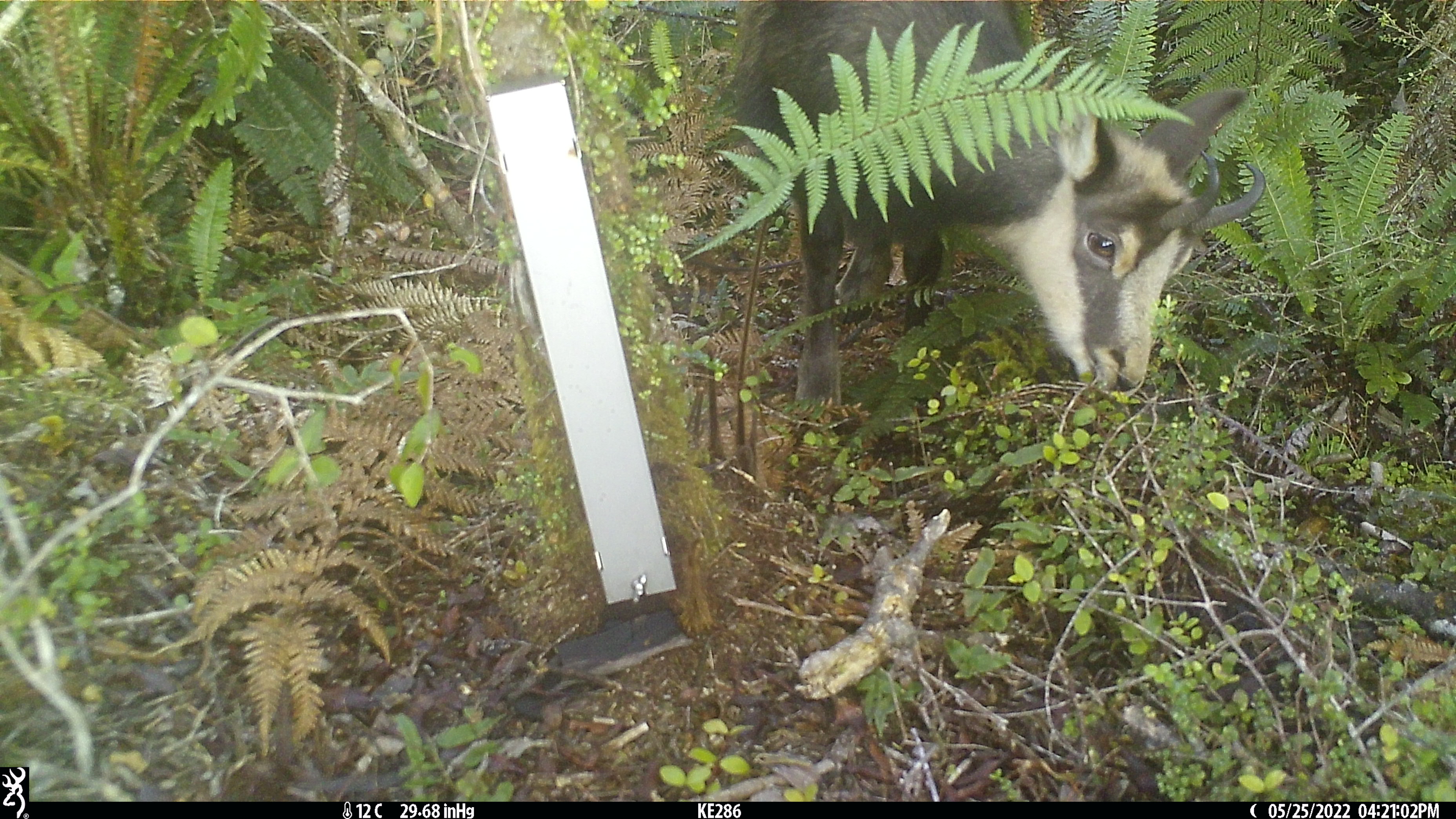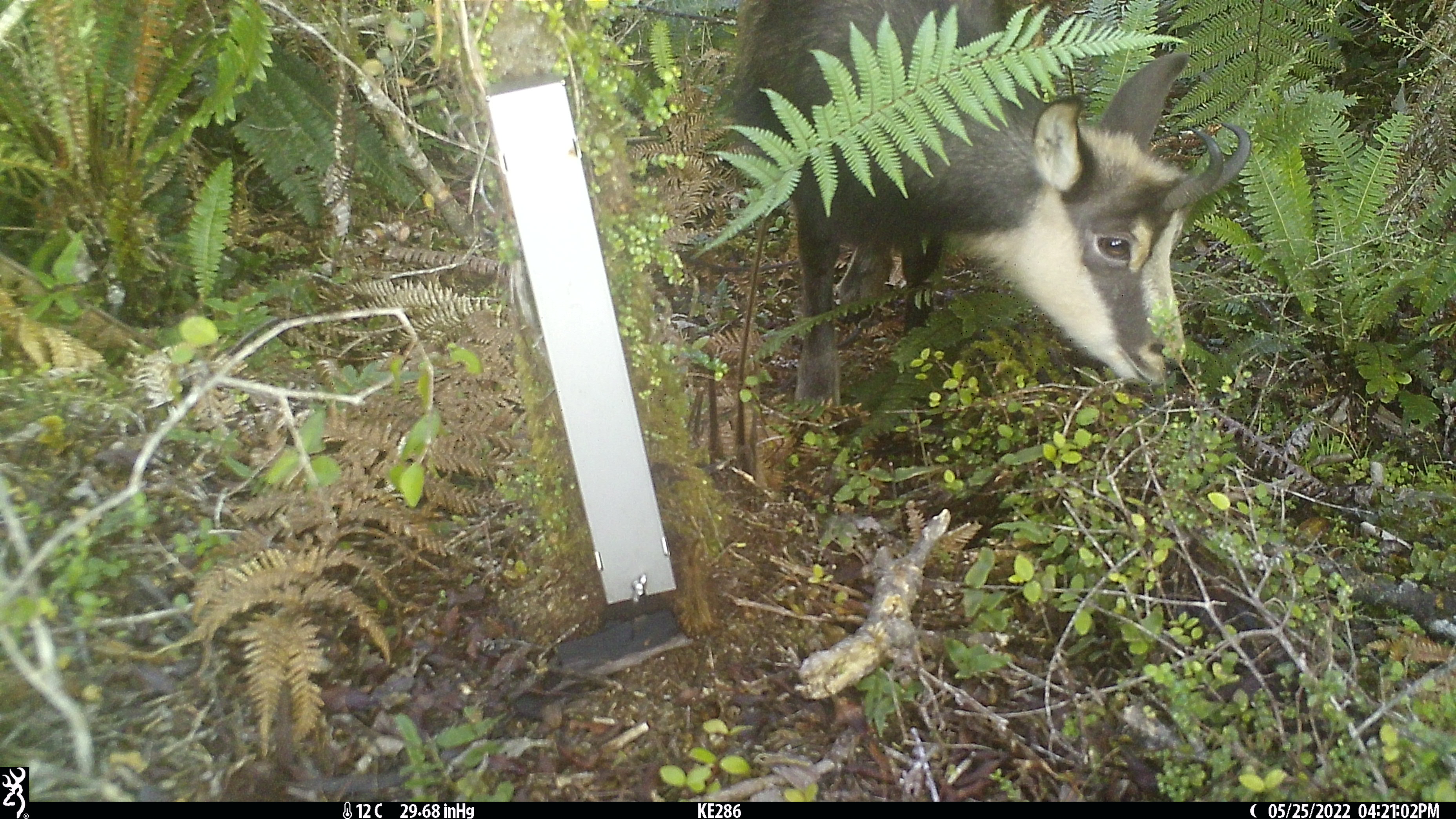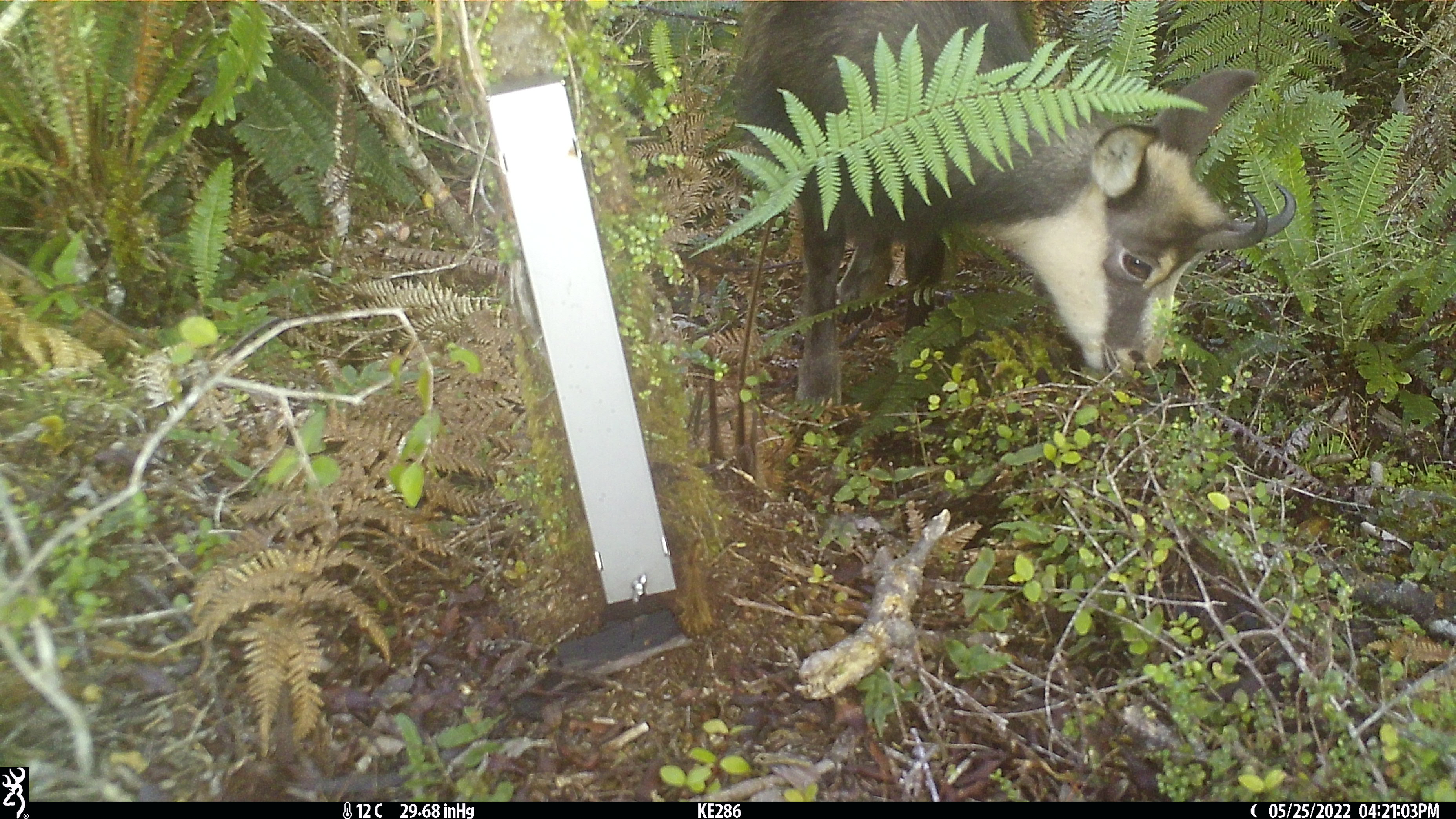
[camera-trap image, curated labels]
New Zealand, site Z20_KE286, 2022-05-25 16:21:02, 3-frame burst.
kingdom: Animalia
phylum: Chordata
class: Mammalia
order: Artiodactyla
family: Bovidae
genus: Rupicapra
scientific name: Rupicapra rupicapra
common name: alpine chamois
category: chamois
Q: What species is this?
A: Chamois (alpine chamois) (Rupicapra rupicapra).